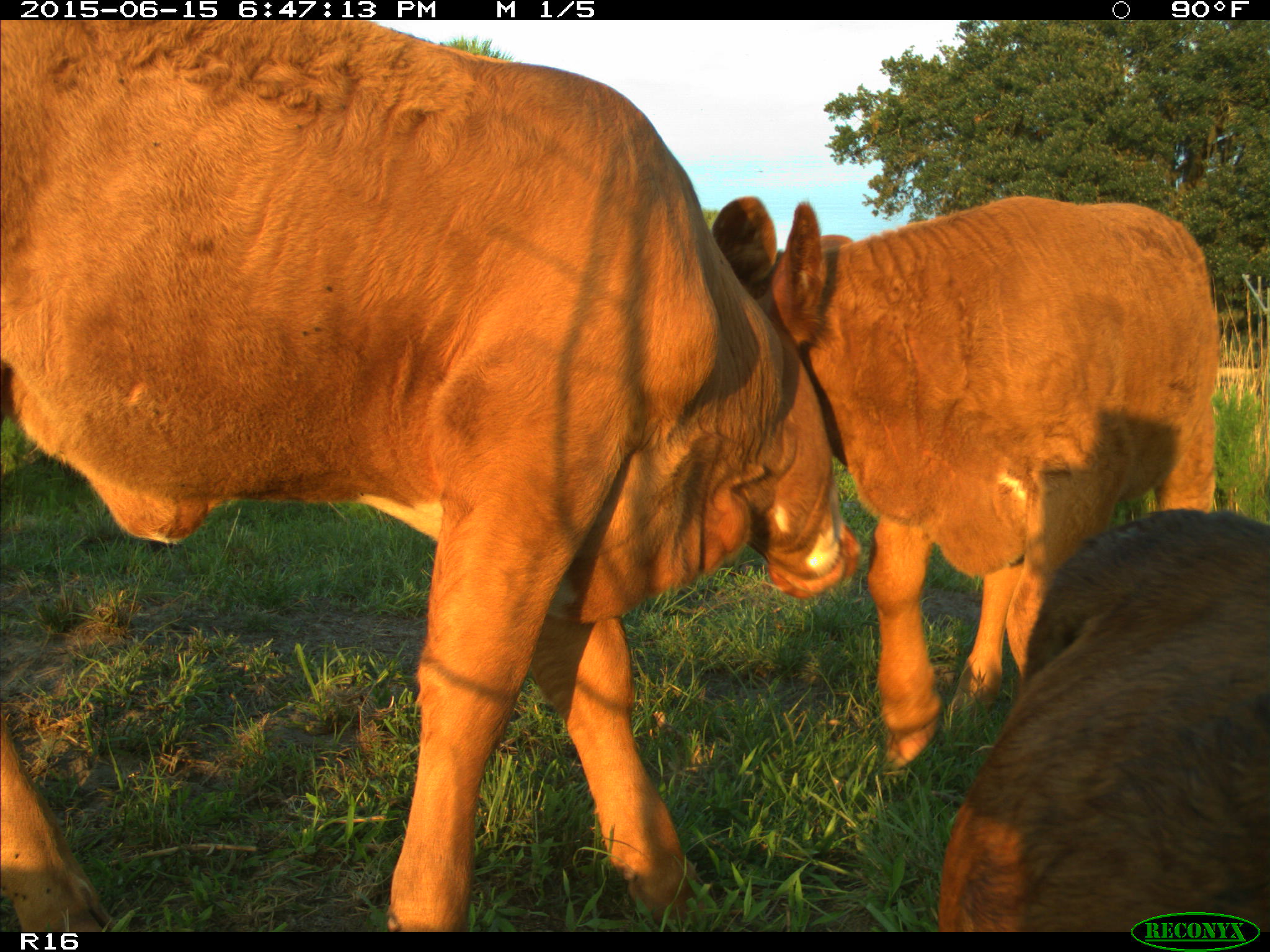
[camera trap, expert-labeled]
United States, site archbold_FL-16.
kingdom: Animalia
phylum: Chordata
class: Mammalia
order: Artiodactyla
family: Bovidae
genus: Bos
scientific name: Bos taurus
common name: domestic cow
Bos taurus (domestic cow).